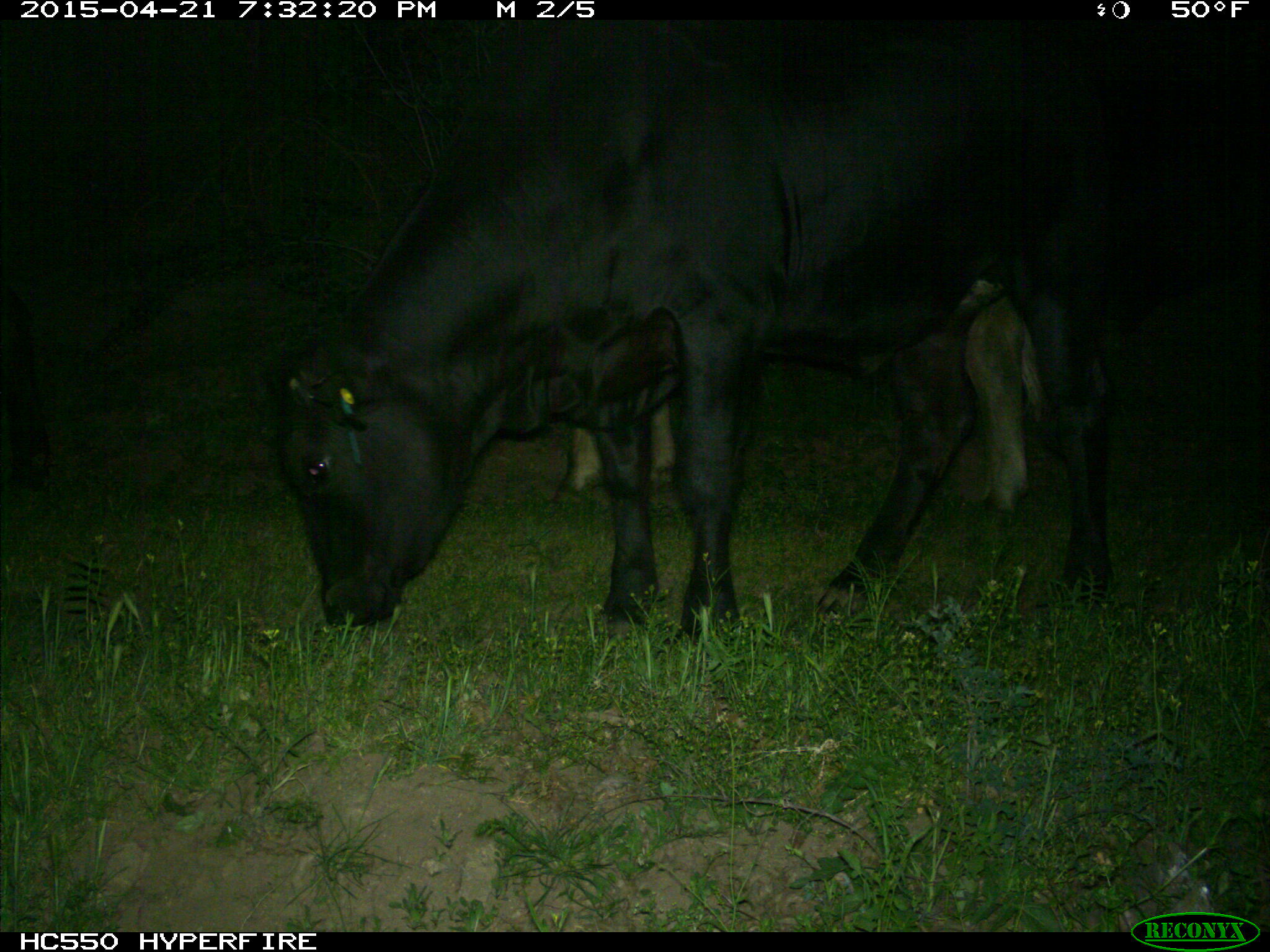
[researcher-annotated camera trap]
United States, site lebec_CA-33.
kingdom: Animalia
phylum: Chordata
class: Mammalia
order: Artiodactyla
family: Bovidae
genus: Bos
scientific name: Bos taurus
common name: domestic cow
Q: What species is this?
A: Bos taurus (domestic cow).